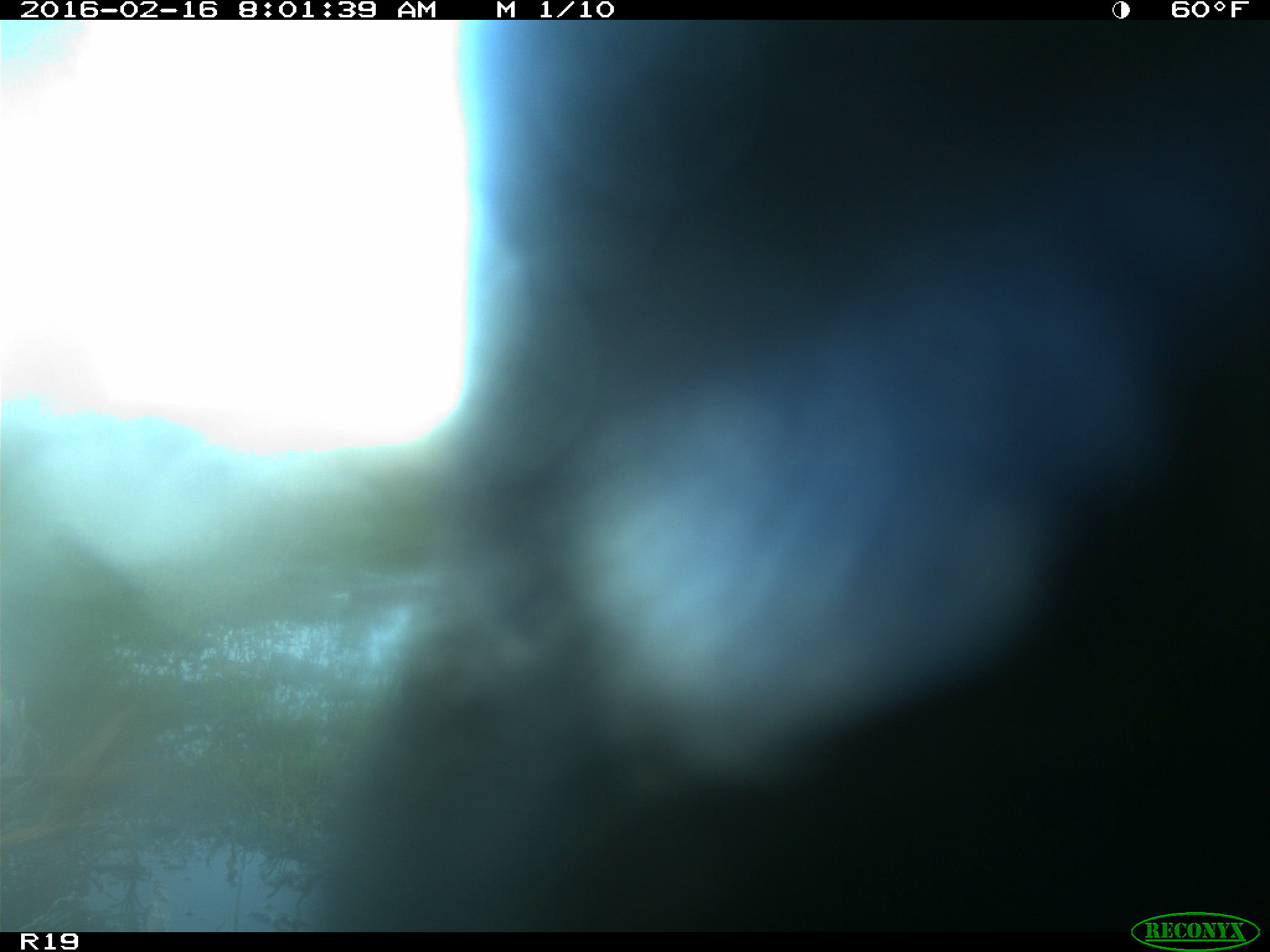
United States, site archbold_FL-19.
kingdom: Animalia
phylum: Chordata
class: Mammalia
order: Artiodactyla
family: Bovidae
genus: Bos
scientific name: Bos taurus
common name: domestic cow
Bos taurus (domestic cow).